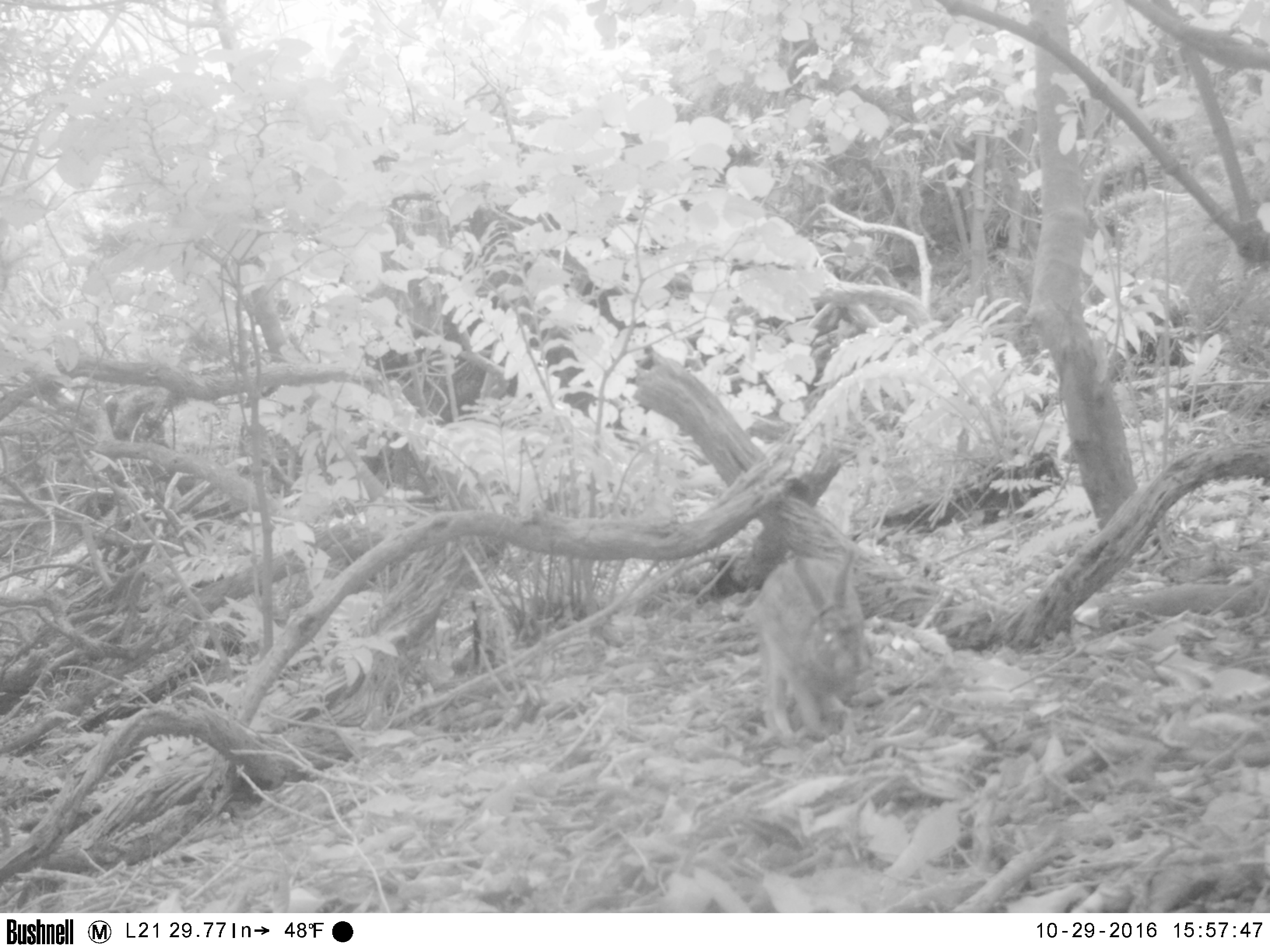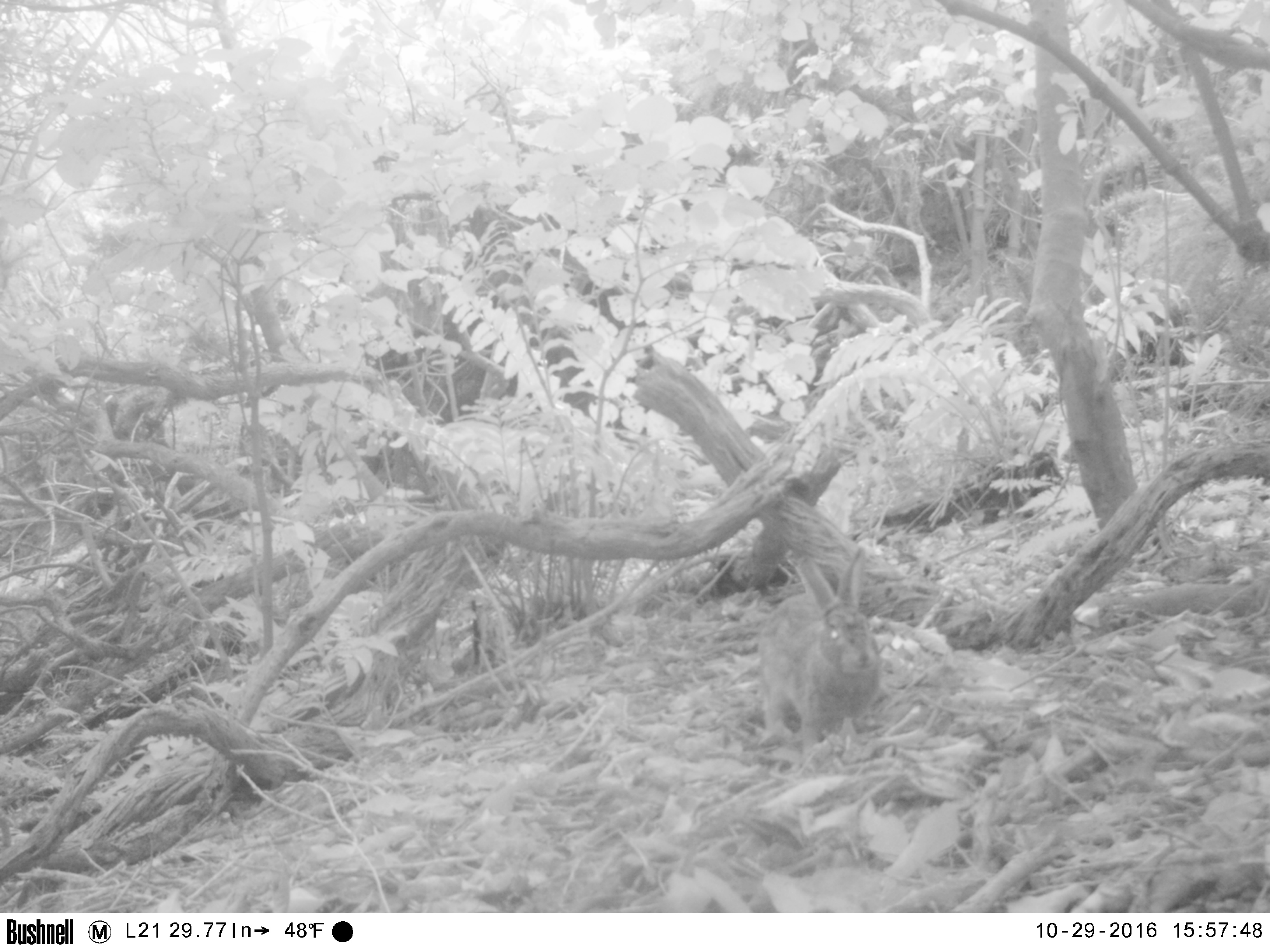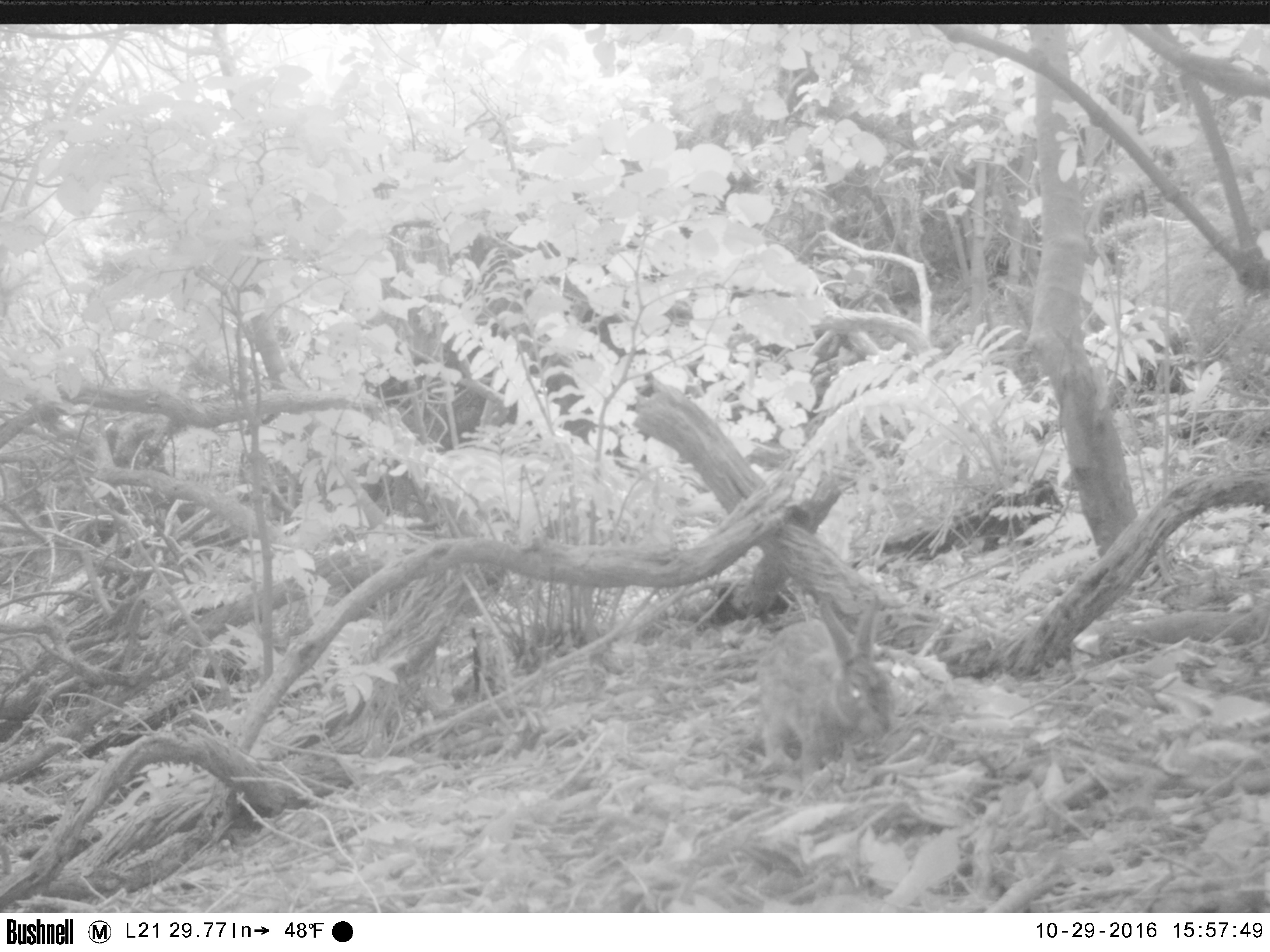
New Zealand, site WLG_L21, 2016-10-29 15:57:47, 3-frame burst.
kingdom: Animalia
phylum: Chordata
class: Mammalia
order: Lagomorpha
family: Leporidae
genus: Oryctolagus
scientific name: Oryctolagus cuniculus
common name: european rabbit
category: rabbit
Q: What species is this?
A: Rabbit (european rabbit) (Oryctolagus cuniculus).